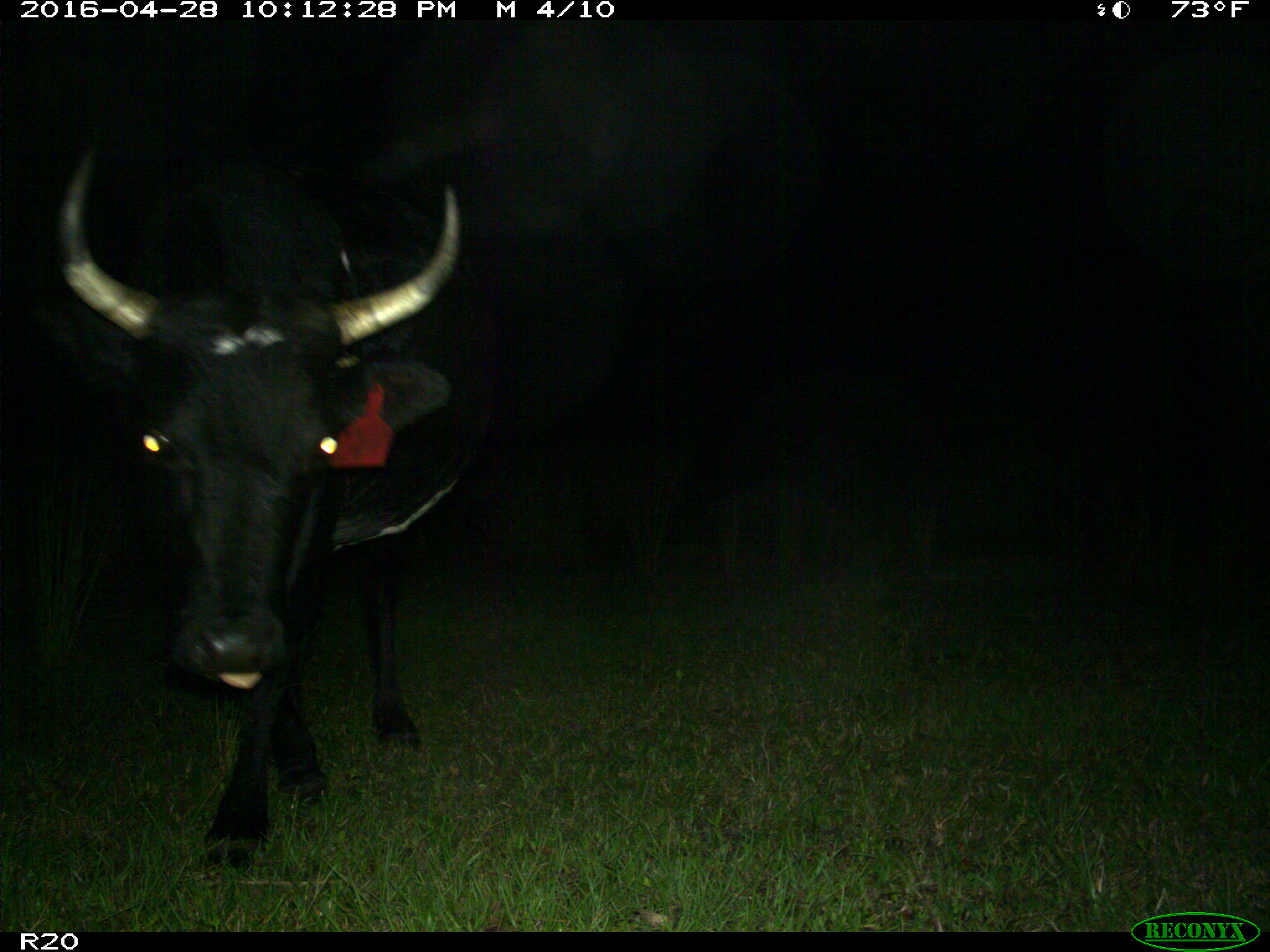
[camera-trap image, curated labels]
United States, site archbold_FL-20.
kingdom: Animalia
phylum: Chordata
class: Mammalia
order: Artiodactyla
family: Bovidae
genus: Bos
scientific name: Bos taurus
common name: domestic cow